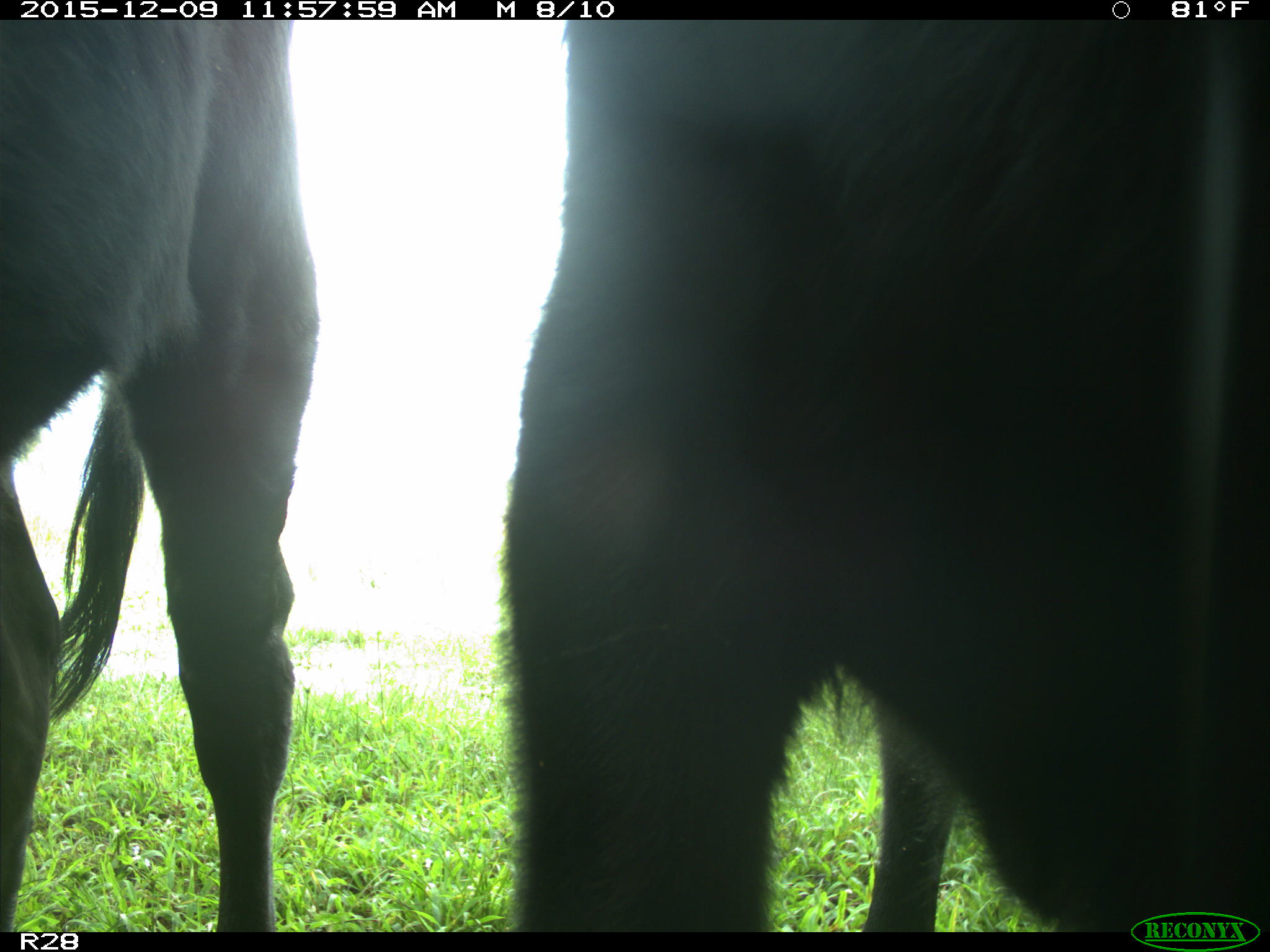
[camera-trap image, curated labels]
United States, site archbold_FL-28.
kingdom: Animalia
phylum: Chordata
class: Mammalia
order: Artiodactyla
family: Bovidae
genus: Bos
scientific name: Bos taurus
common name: domestic cow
Bos taurus (domestic cow).